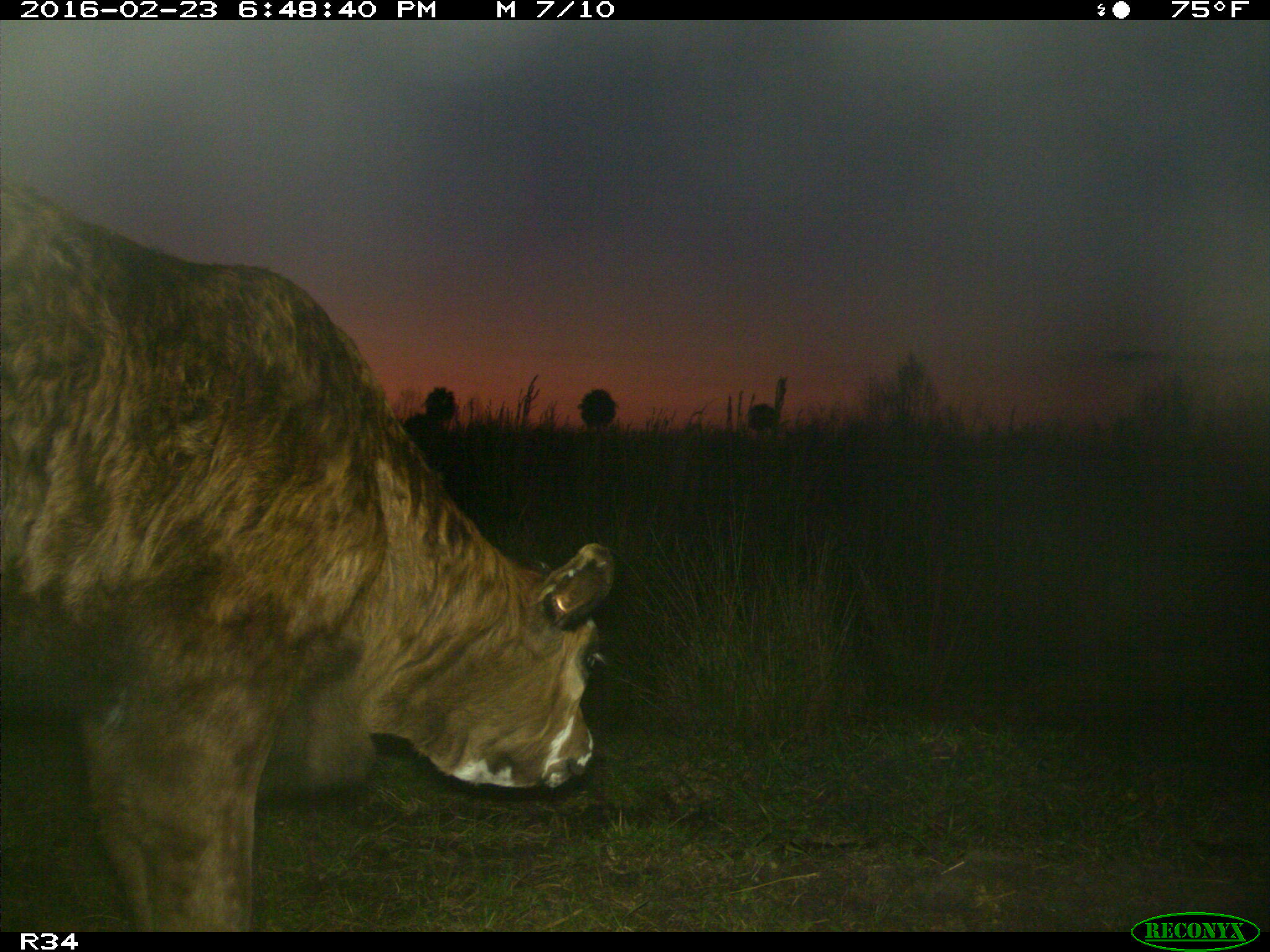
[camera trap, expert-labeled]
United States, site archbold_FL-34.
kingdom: Animalia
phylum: Chordata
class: Mammalia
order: Artiodactyla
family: Bovidae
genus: Bos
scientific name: Bos taurus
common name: domestic cow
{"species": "Bos taurus (domestic cow)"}